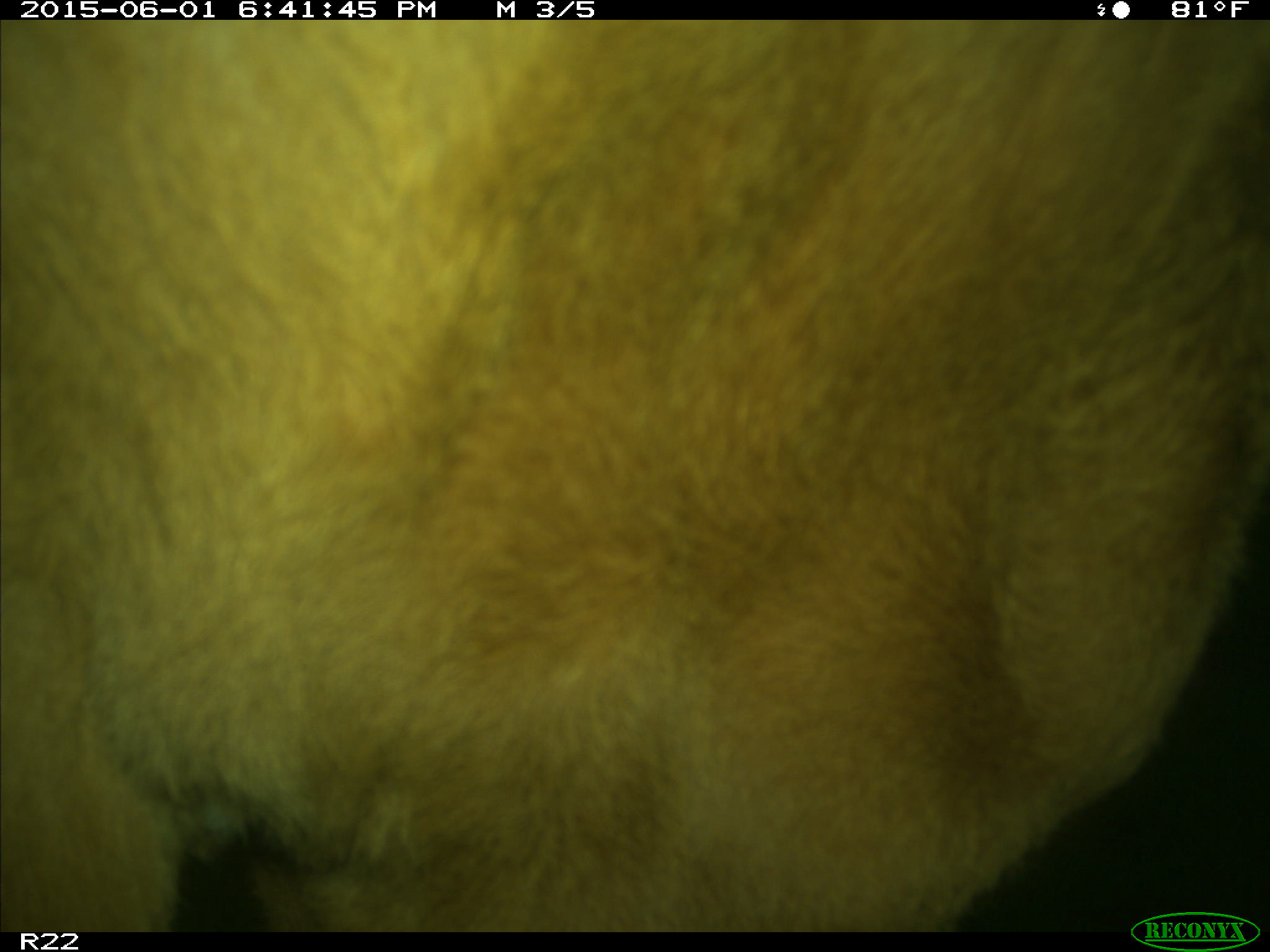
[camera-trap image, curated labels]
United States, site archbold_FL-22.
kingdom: Animalia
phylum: Chordata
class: Mammalia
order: Artiodactyla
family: Bovidae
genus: Bos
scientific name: Bos taurus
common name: domestic cow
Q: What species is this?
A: Bos taurus (domestic cow).